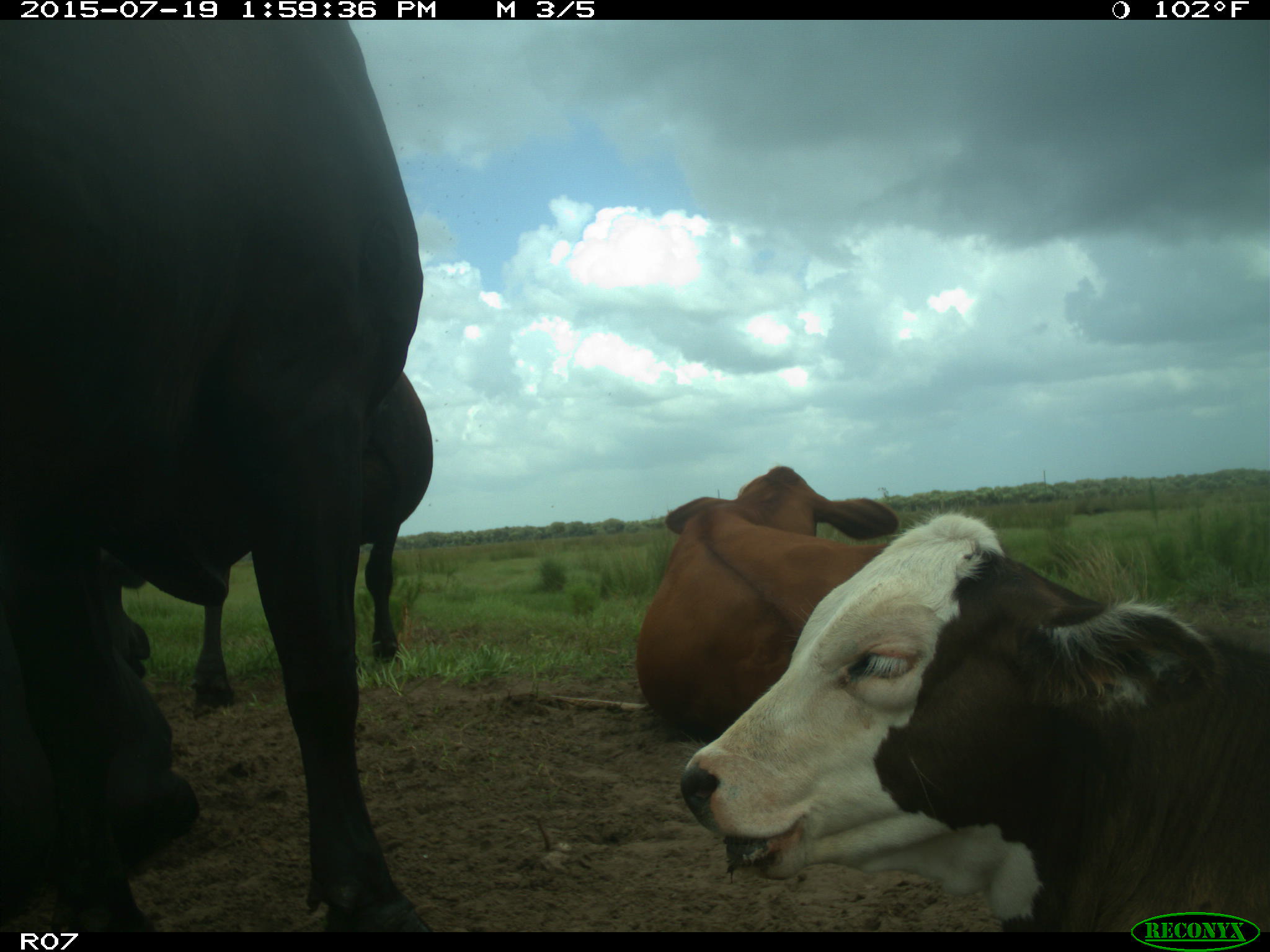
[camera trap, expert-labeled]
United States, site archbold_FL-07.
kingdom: Animalia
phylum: Chordata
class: Mammalia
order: Artiodactyla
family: Bovidae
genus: Bos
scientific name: Bos taurus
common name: domestic cow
Bos taurus (domestic cow).